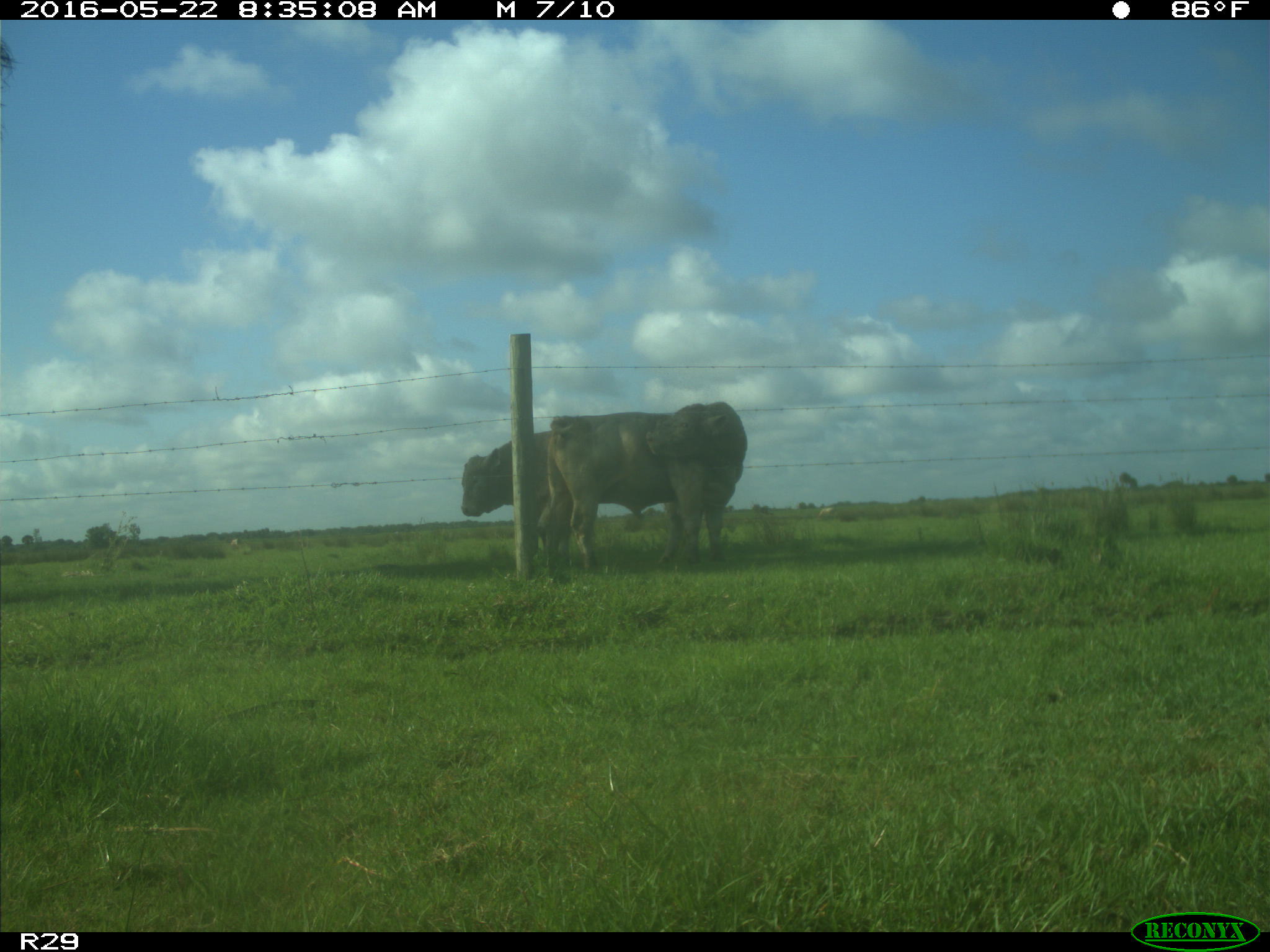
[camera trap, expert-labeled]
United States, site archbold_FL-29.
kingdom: Animalia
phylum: Chordata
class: Mammalia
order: Artiodactyla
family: Bovidae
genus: Bos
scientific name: Bos taurus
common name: domestic cow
Bos taurus (domestic cow).